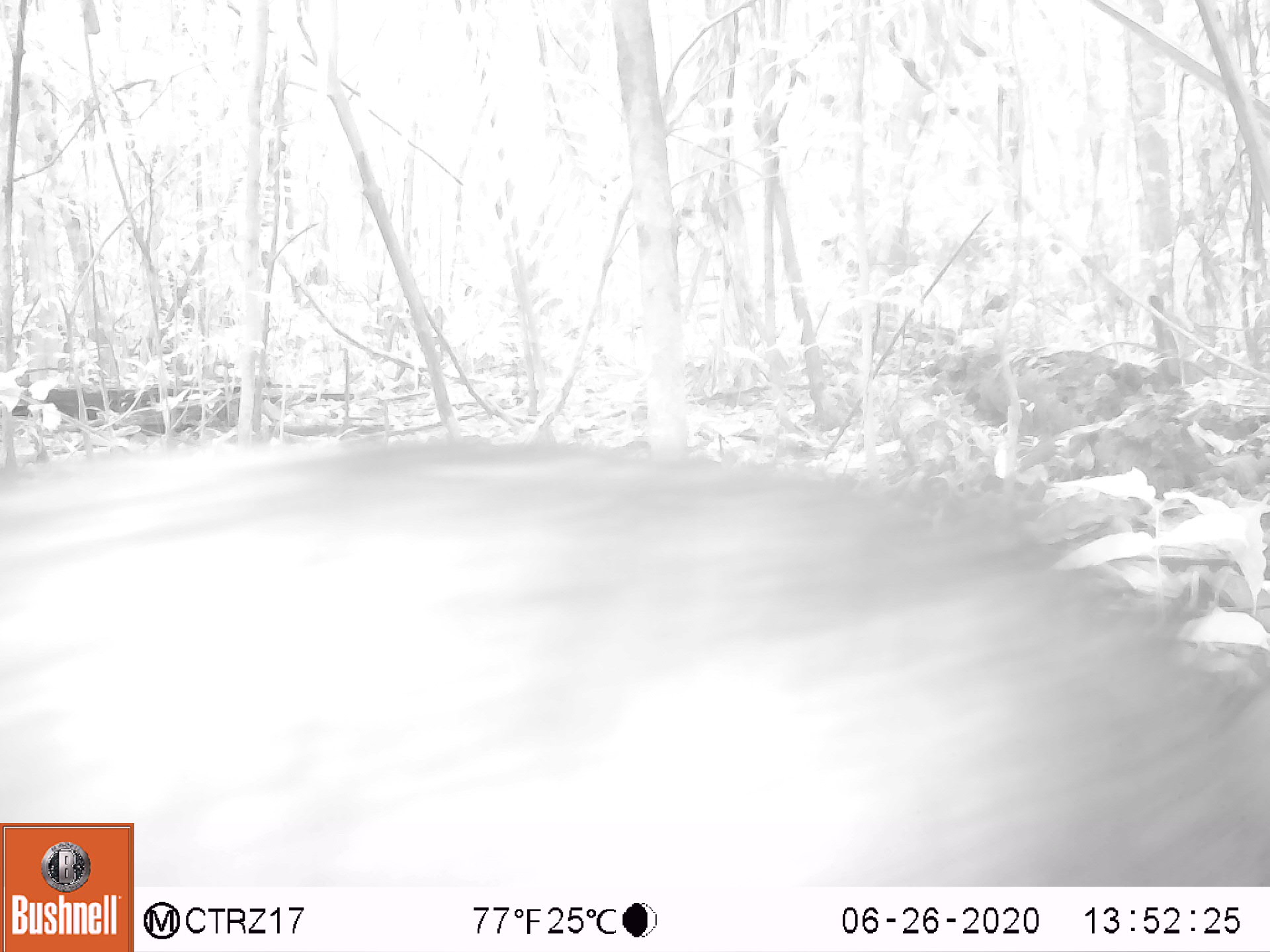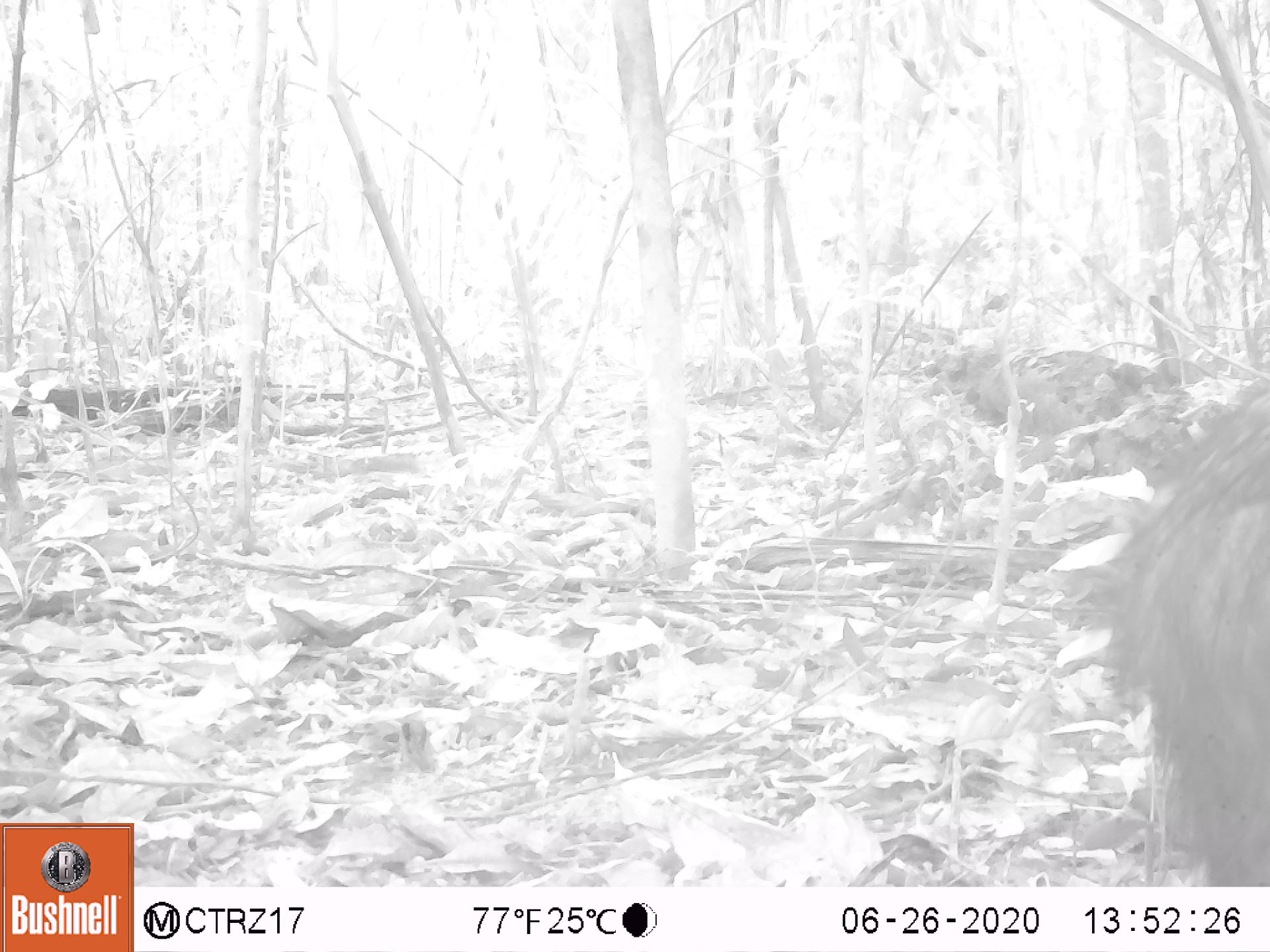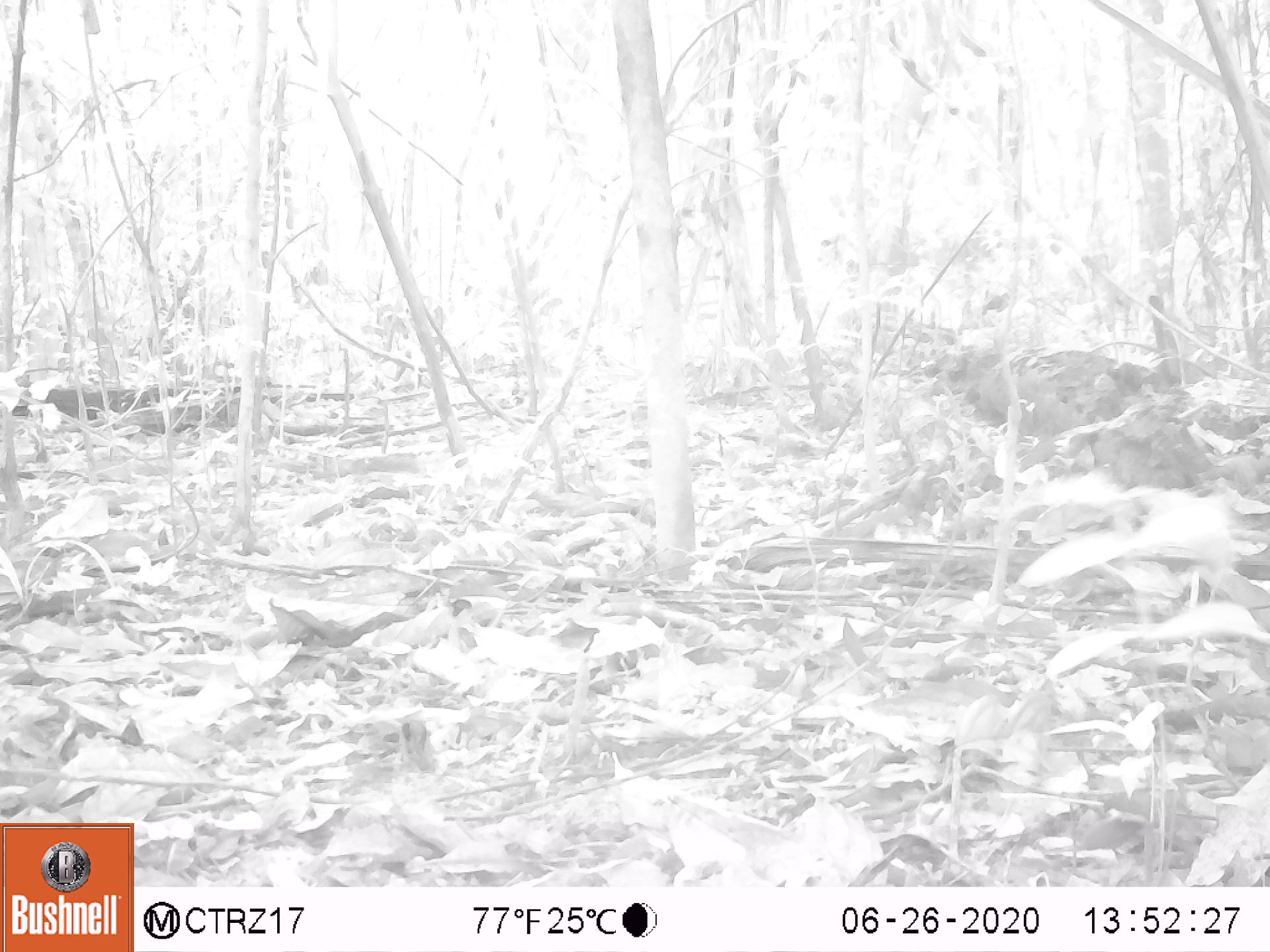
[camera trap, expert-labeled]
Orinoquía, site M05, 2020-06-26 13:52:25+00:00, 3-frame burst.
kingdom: Animalia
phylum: Chordata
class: Mammalia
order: Artiodactyla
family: Tayassuidae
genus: Pecari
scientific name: Pecari tajacu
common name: collared peccary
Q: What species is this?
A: Collared peccary (Pecari tajacu).